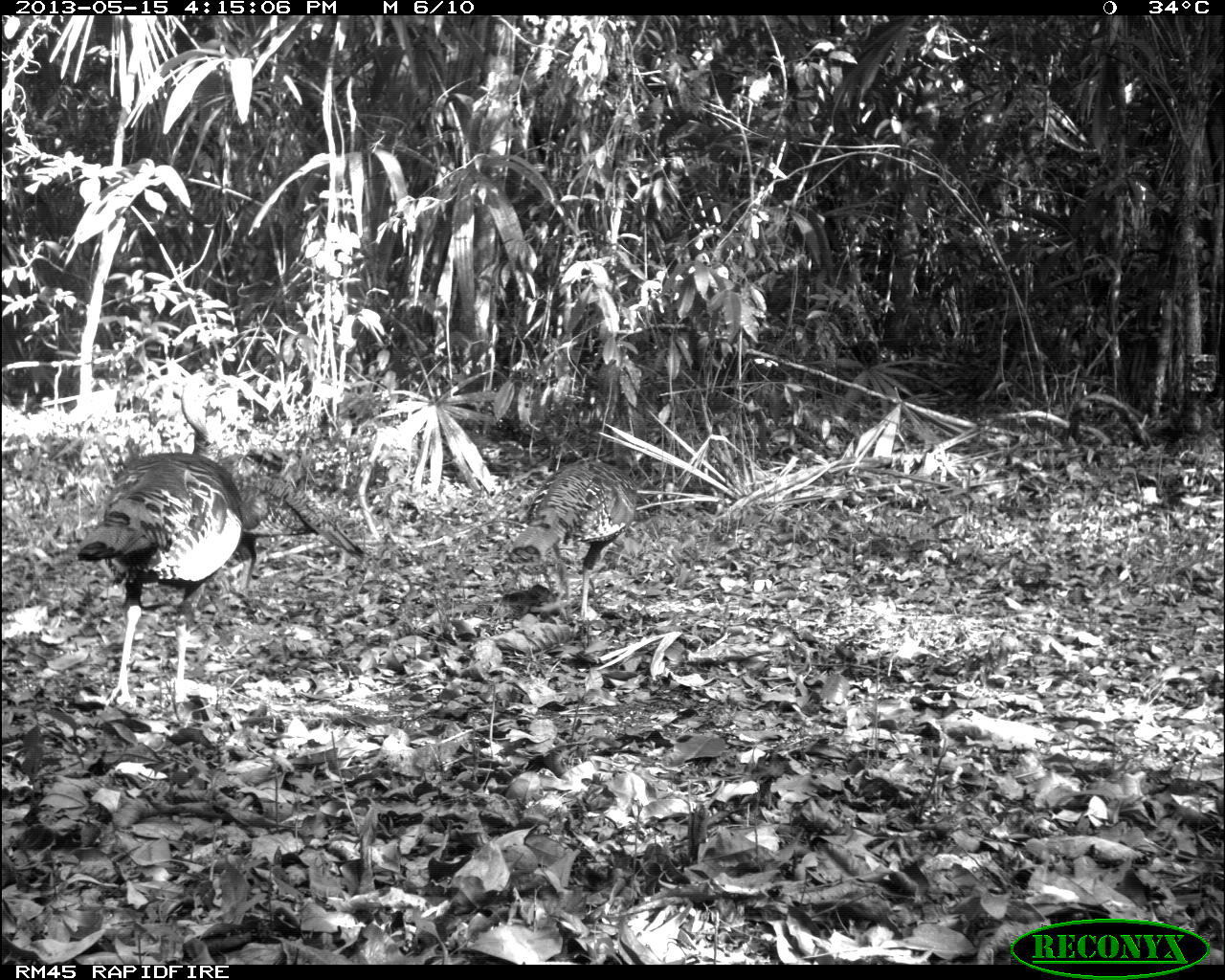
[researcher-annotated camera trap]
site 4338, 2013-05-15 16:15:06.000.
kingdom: Animalia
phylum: Chordata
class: Aves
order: Galliformes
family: Phasianidae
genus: Meleagris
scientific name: Meleagris ocellata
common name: ocellated turkey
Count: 4.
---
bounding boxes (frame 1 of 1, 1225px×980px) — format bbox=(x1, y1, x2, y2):
meleagris ocellata: bbox=(72, 369, 244, 712); bbox=(211, 448, 366, 597); bbox=(506, 455, 637, 621)